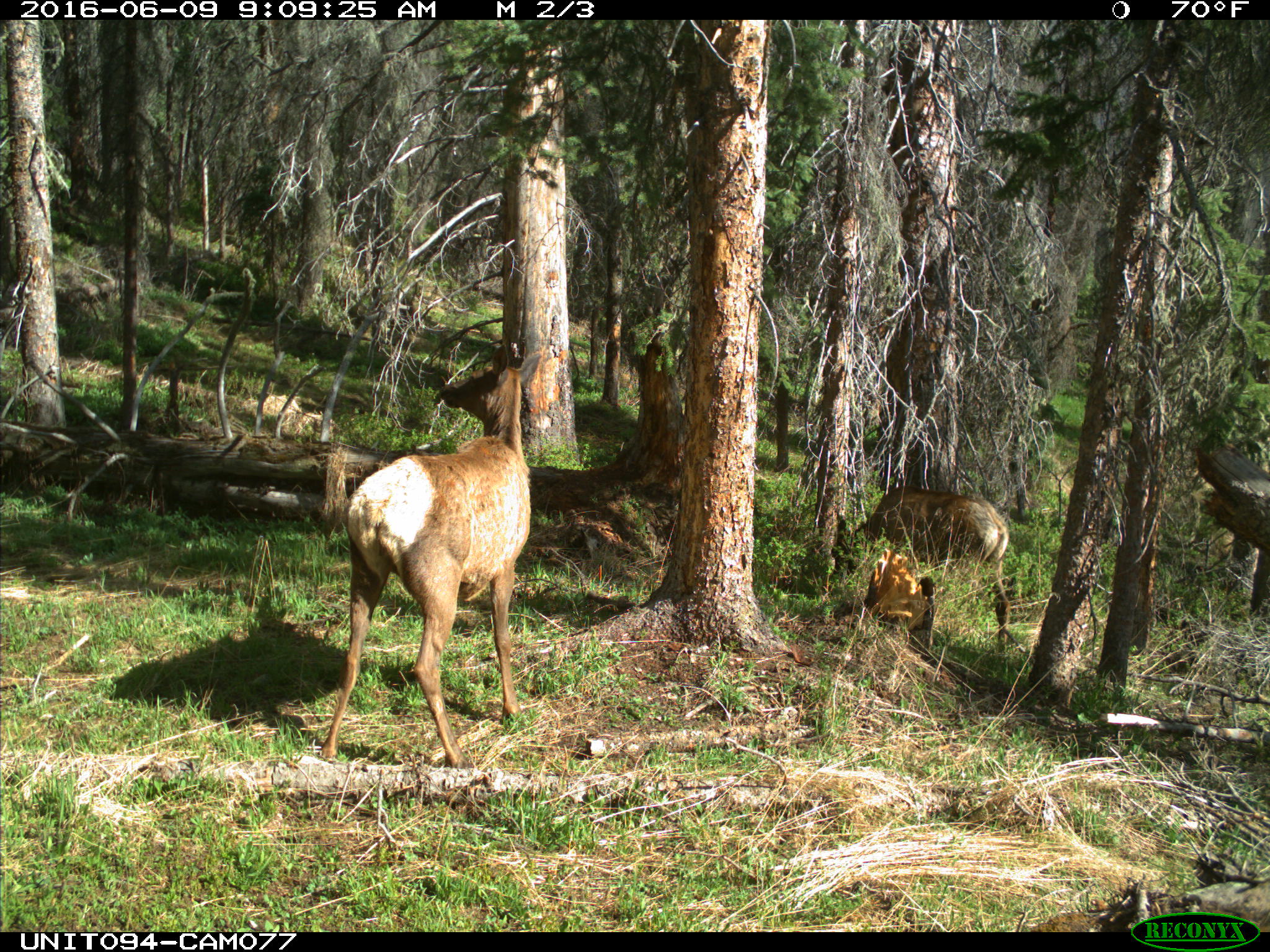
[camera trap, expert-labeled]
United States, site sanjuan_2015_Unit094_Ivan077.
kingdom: Animalia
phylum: Chordata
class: Mammalia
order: Artiodactyla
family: Cervidae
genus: Cervus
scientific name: Cervus elaphus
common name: red deer